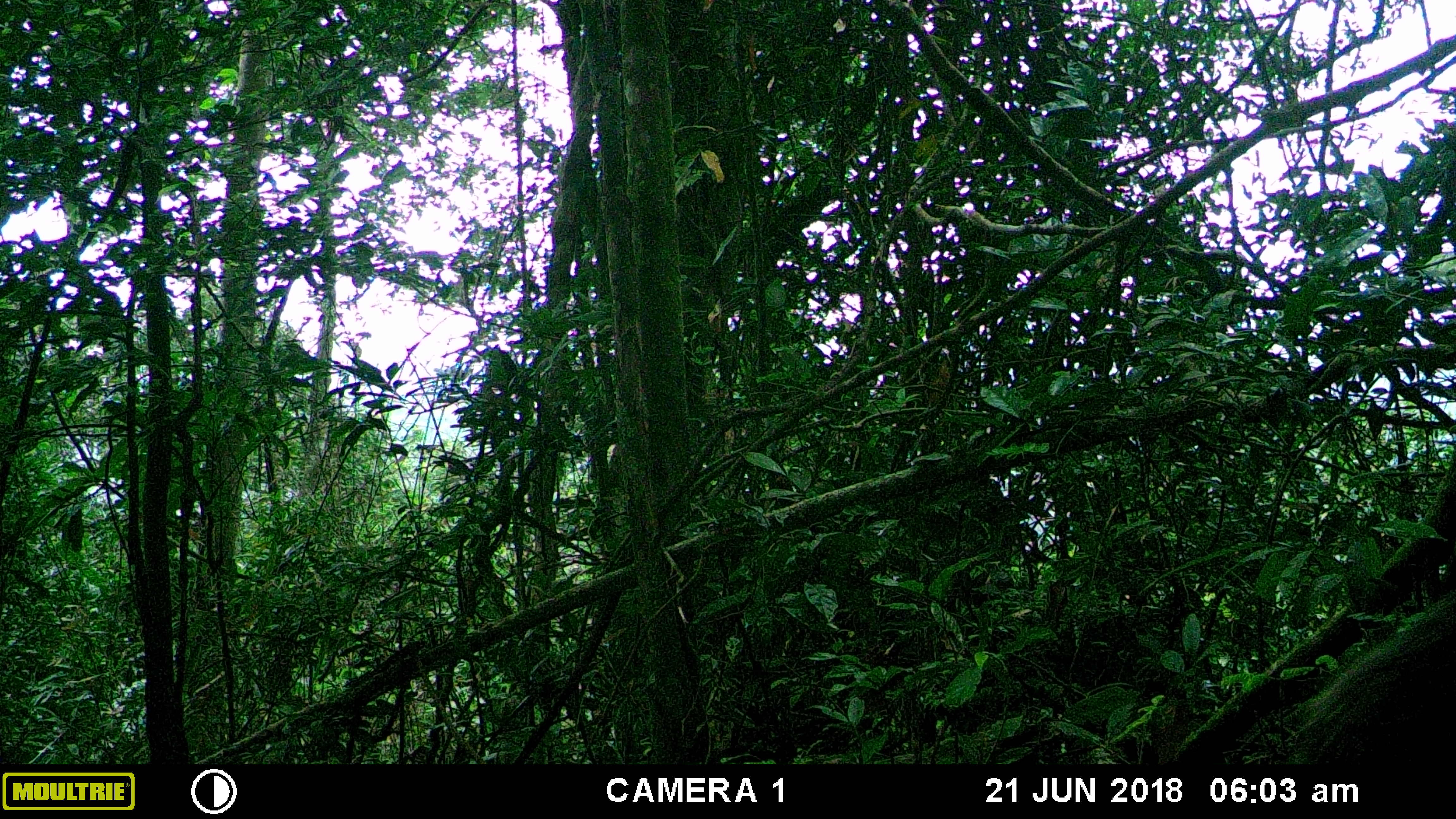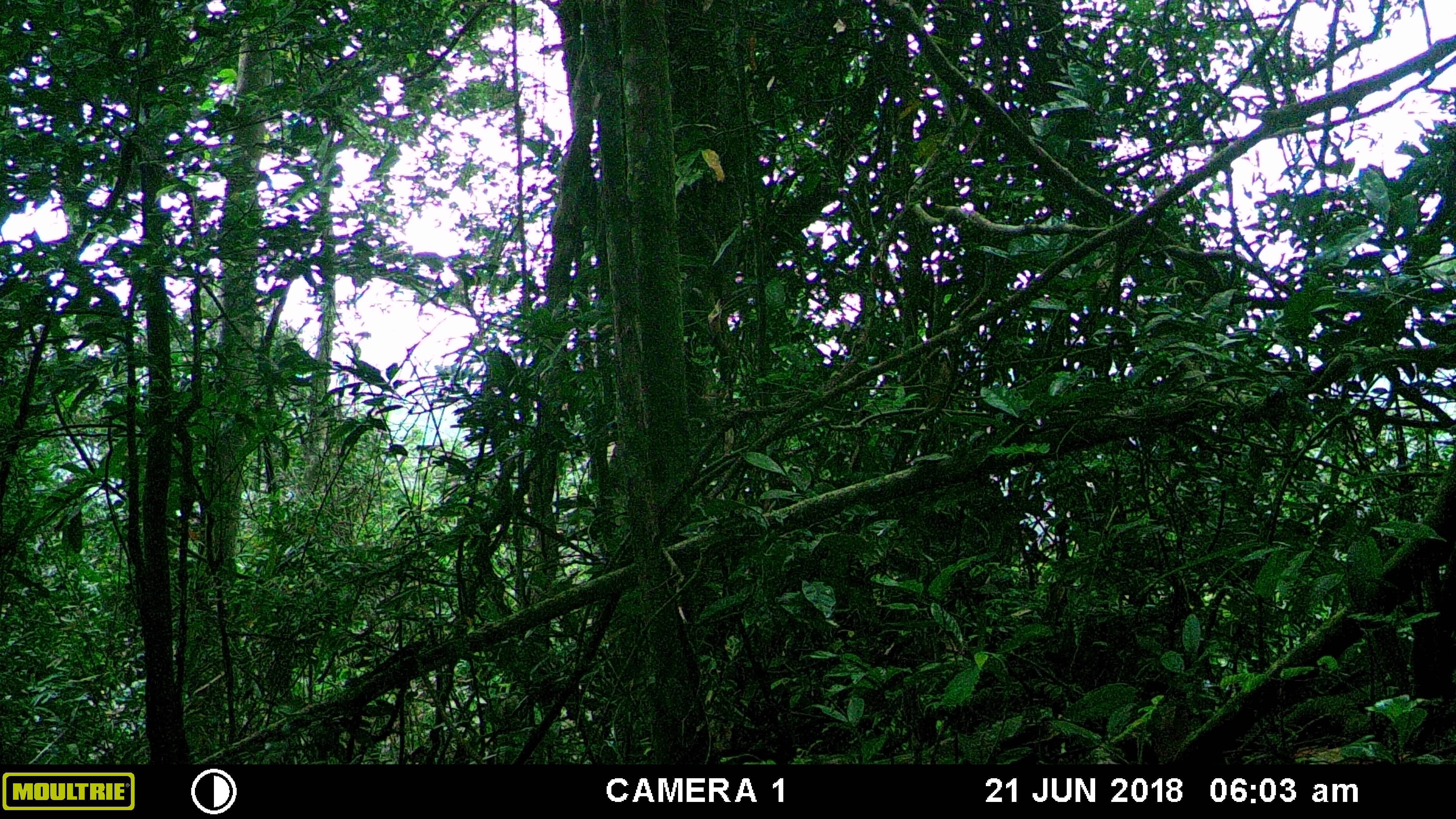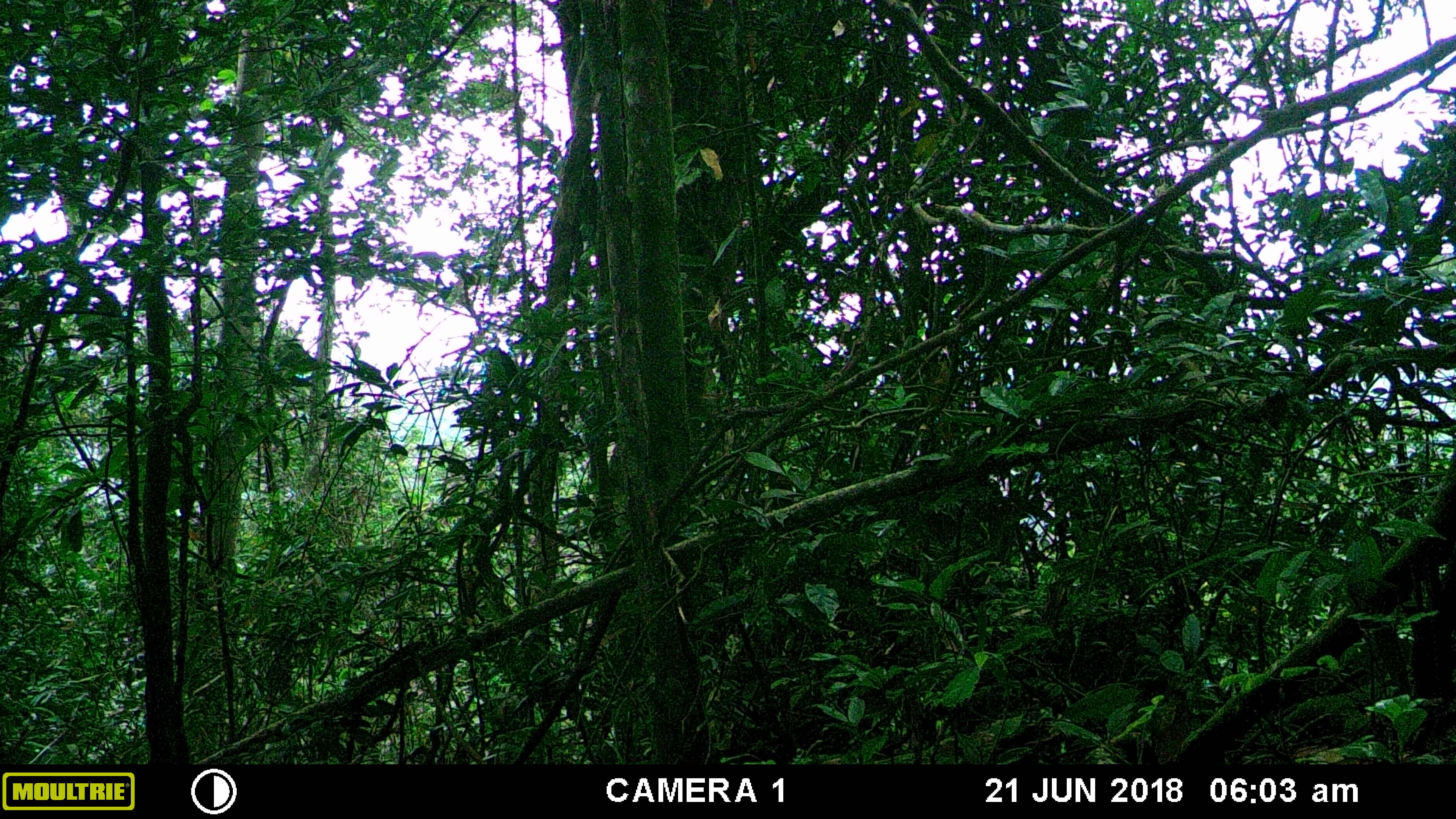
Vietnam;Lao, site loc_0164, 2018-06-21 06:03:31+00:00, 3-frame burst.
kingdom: Animalia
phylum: Chordata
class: Mammalia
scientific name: Mammalia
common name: mammal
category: unidentified small mammal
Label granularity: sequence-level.